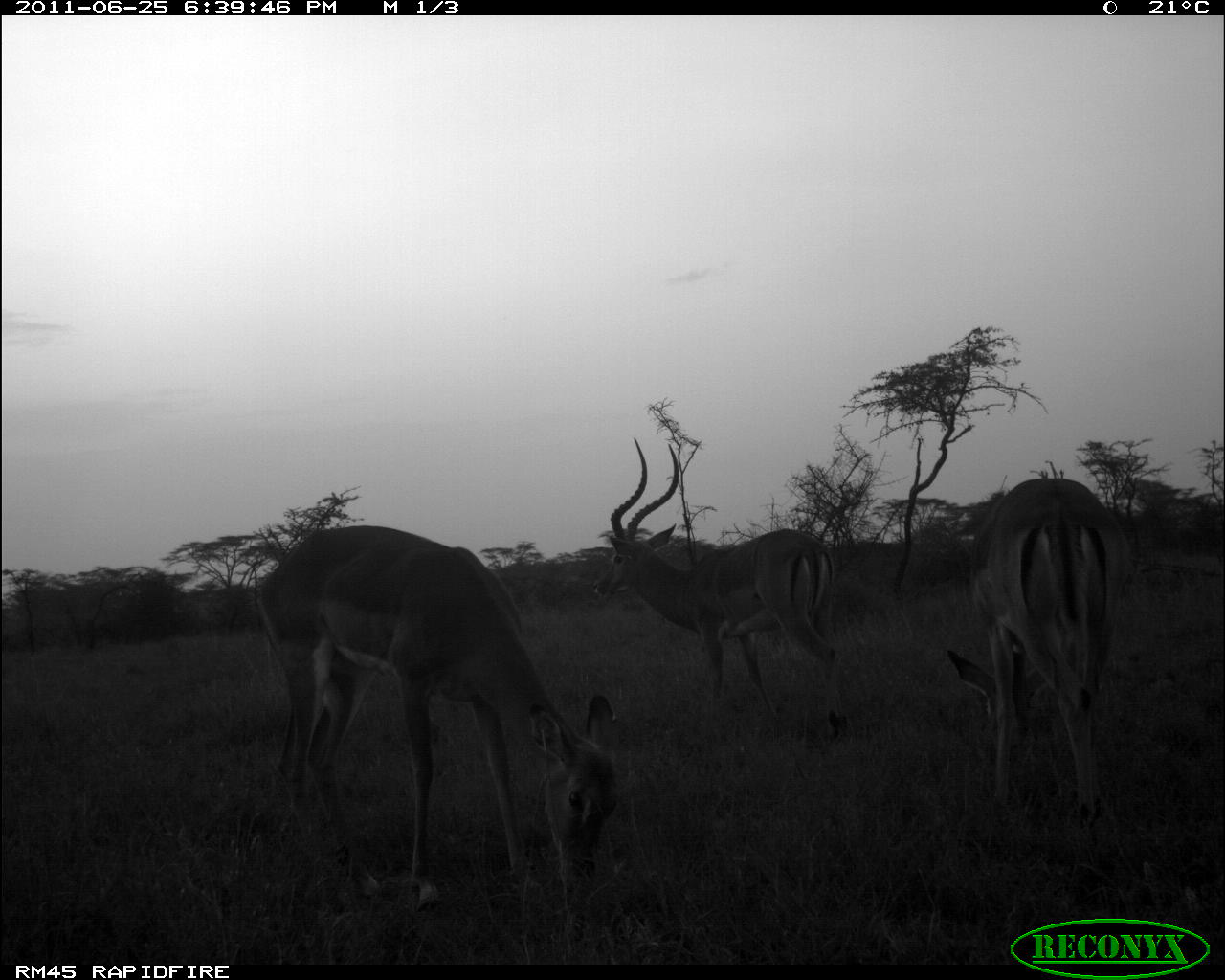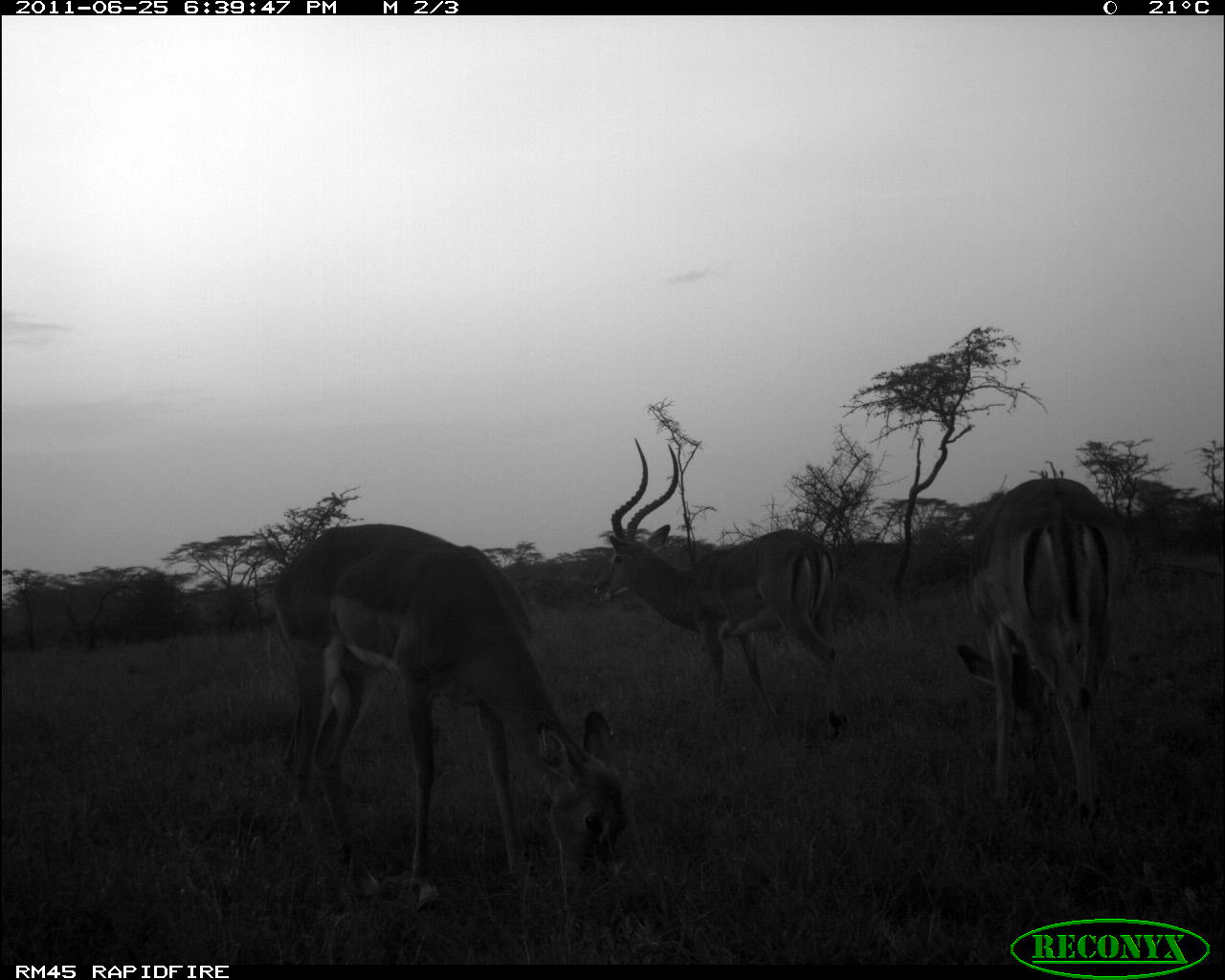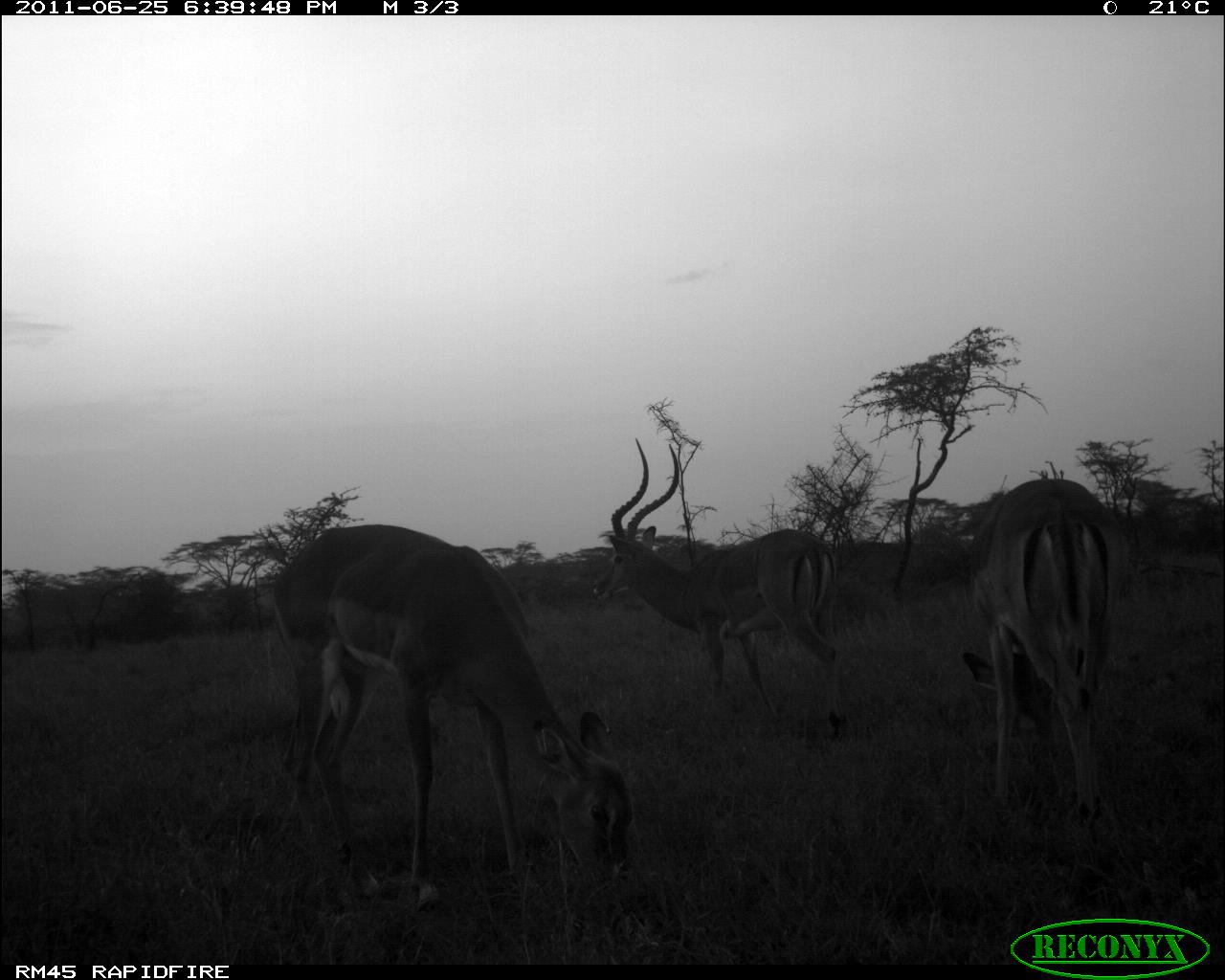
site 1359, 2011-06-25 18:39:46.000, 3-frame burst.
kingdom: Animalia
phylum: Chordata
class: Mammalia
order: Artiodactyla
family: Bovidae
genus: Aepyceros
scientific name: Aepyceros melampus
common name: impala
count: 3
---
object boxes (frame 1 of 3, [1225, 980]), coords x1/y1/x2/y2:
aepyceros melampus: 249/518/621/913; 587/436/855/736; 943/472/1136/813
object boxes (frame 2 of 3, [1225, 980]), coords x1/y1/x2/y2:
aepyceros melampus: 264/518/633/916; 587/434/843/742; 950/472/1133/815